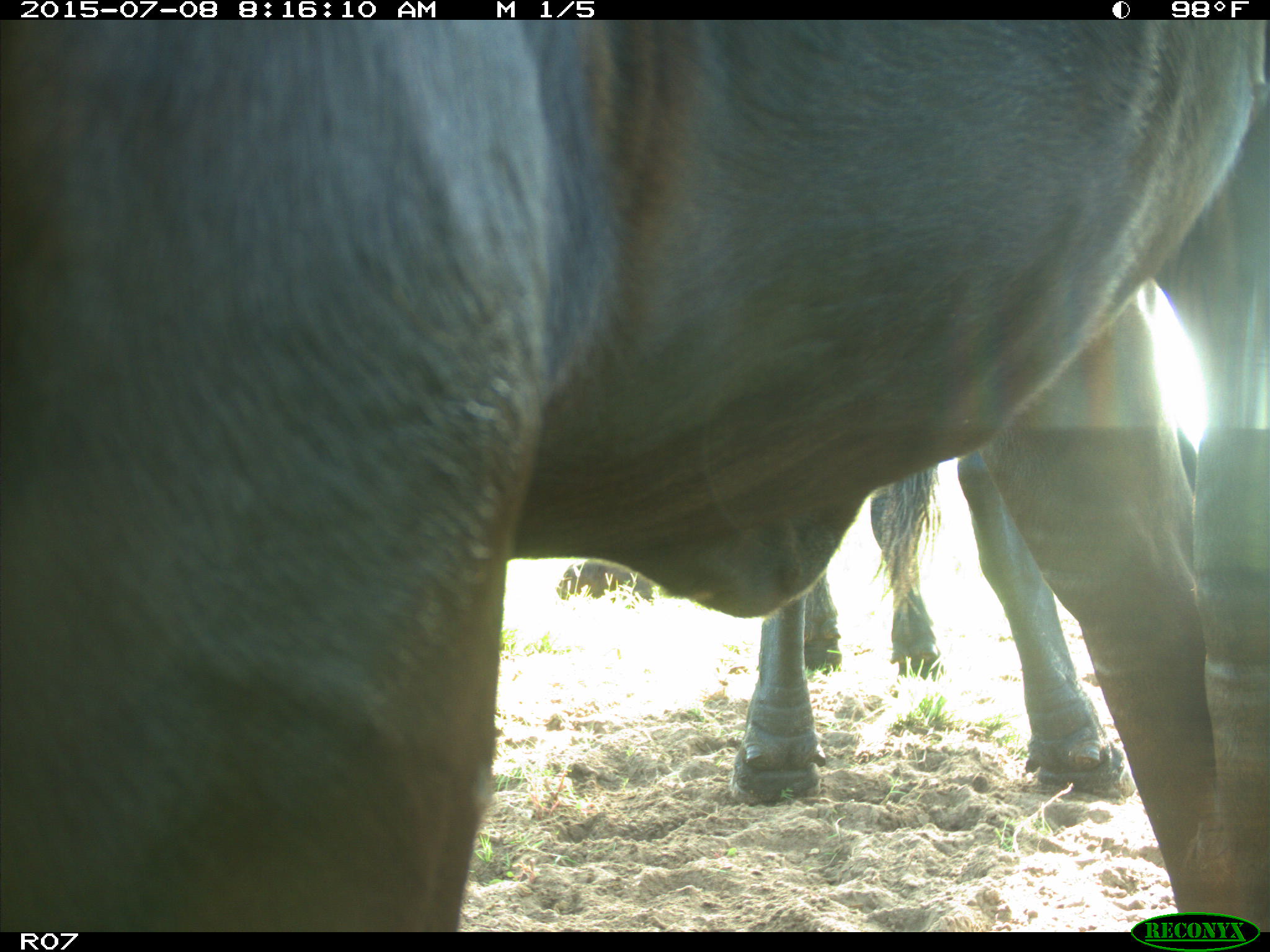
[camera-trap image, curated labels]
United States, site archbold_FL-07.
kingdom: Animalia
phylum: Chordata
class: Mammalia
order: Artiodactyla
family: Bovidae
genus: Bos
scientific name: Bos taurus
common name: domestic cow